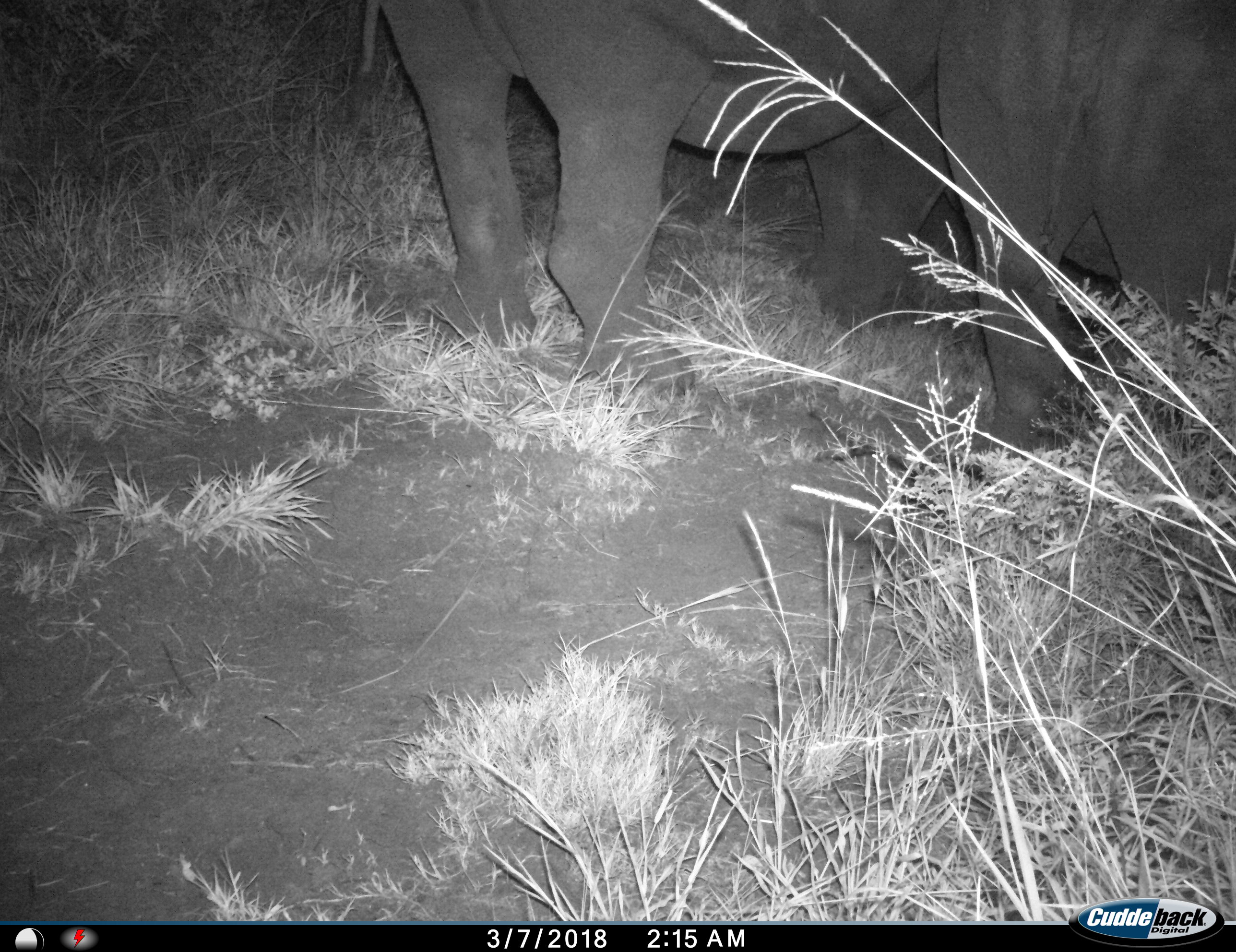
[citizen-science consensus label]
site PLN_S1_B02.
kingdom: Animalia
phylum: Chordata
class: Mammalia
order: Perissodactyla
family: Rhinocerotidae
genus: Ceratotherium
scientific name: Ceratotherium simum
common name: white rhinoceros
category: rhinoceroswhite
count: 2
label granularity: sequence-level